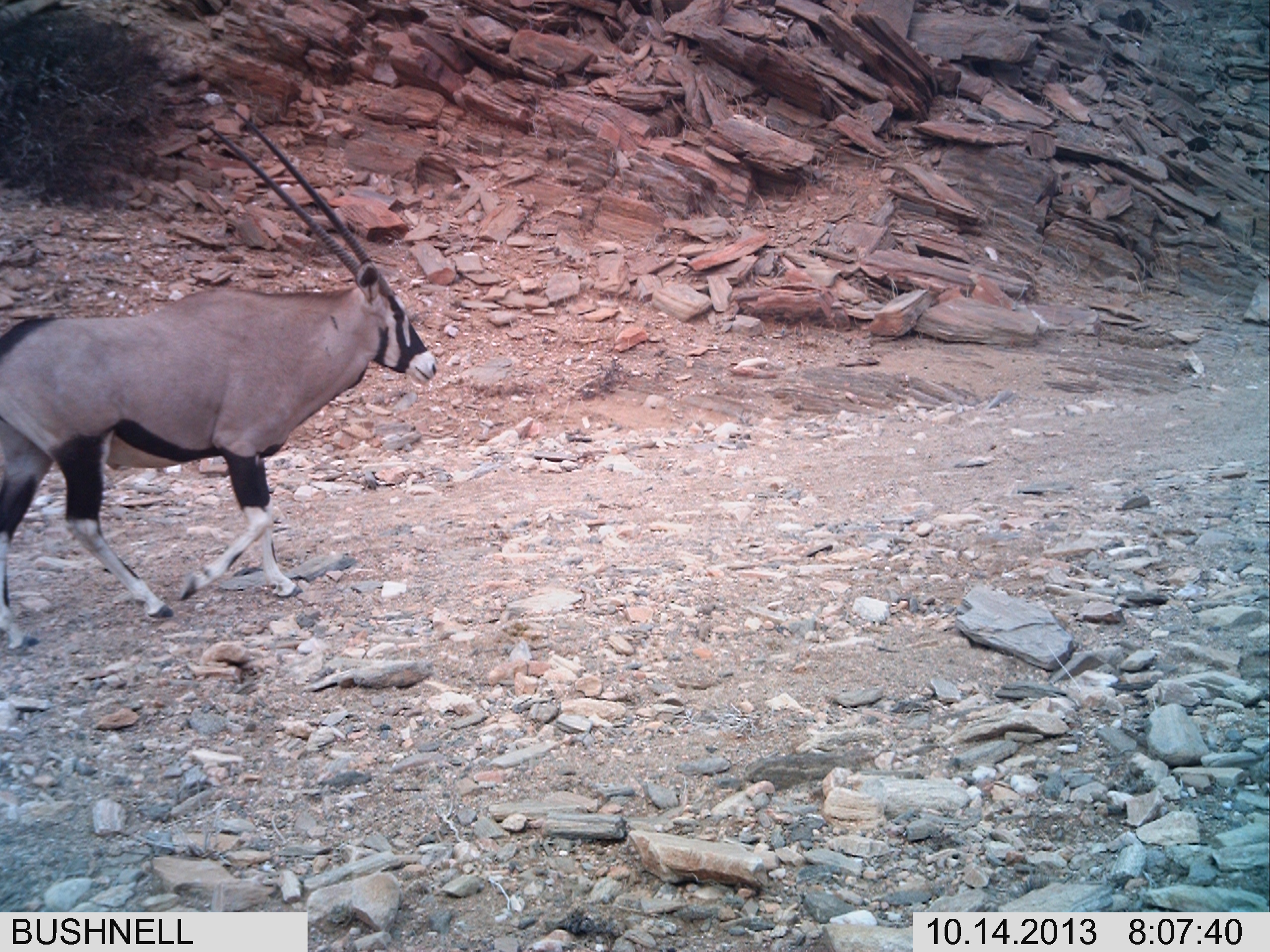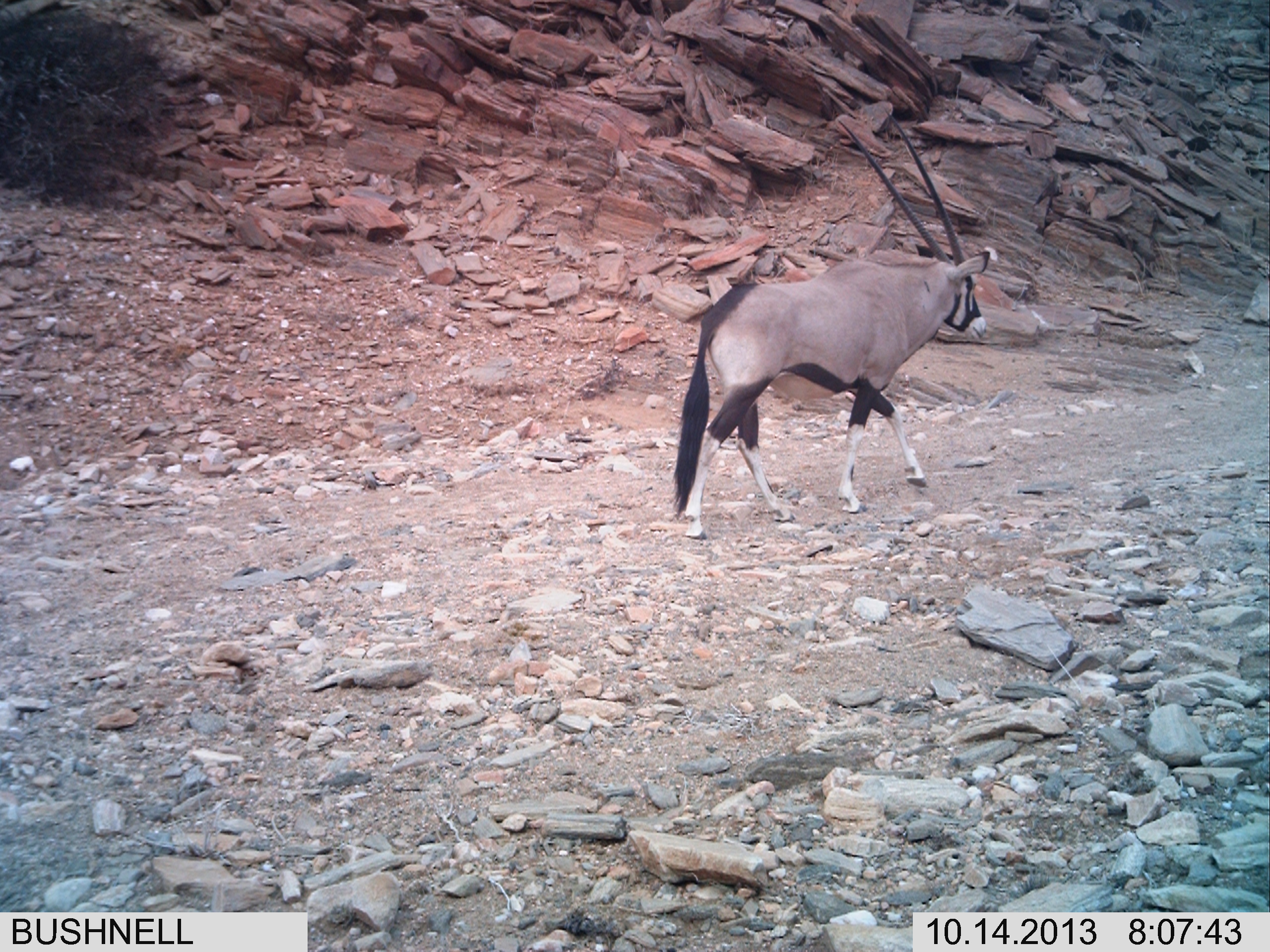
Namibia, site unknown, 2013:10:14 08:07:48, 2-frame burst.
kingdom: Animalia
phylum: Chordata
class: Mammalia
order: Artiodactyla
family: Bovidae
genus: Oryx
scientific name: Oryx gazella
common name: gemsbok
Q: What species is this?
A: Oryx gazella (gemsbok).